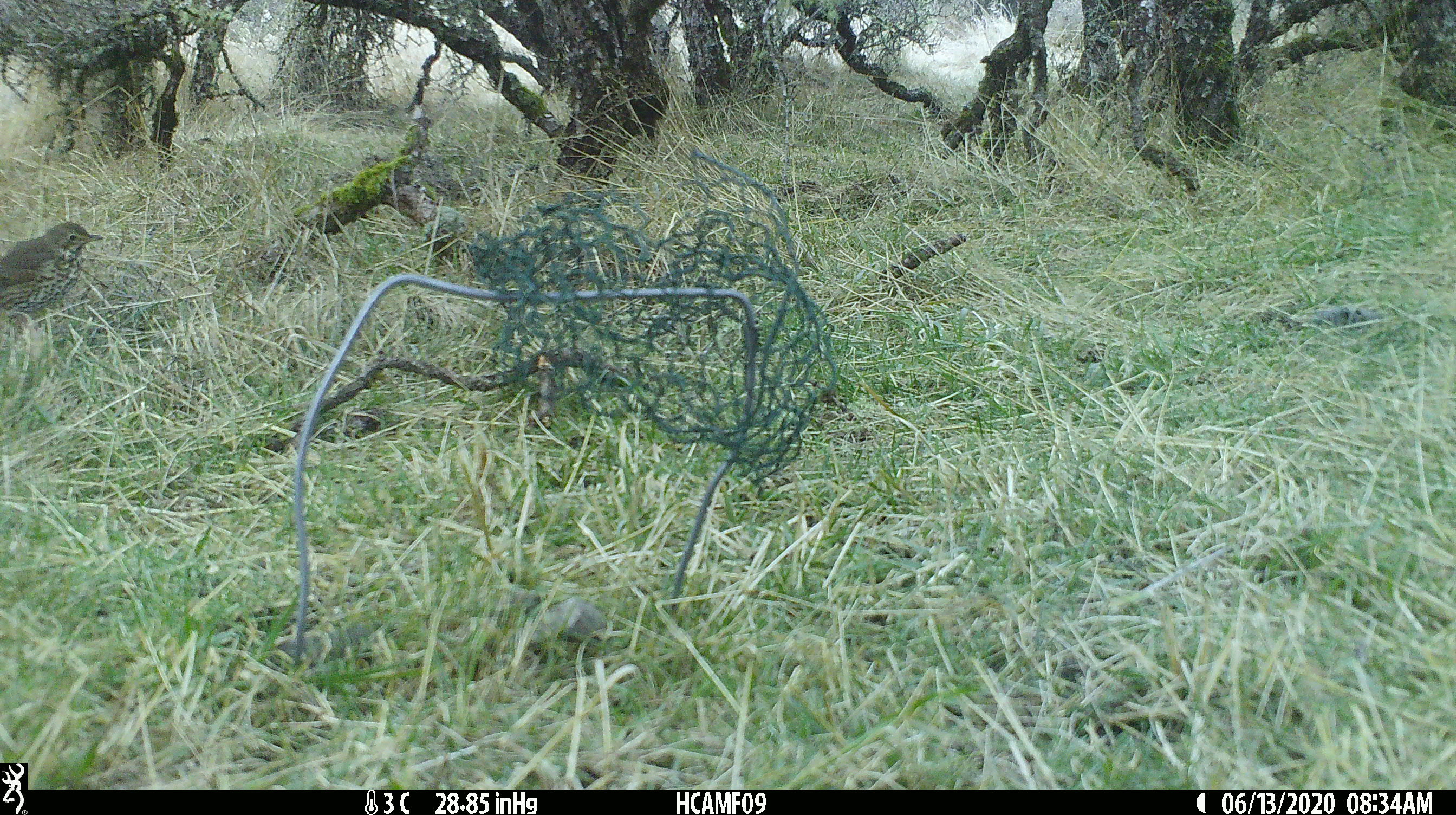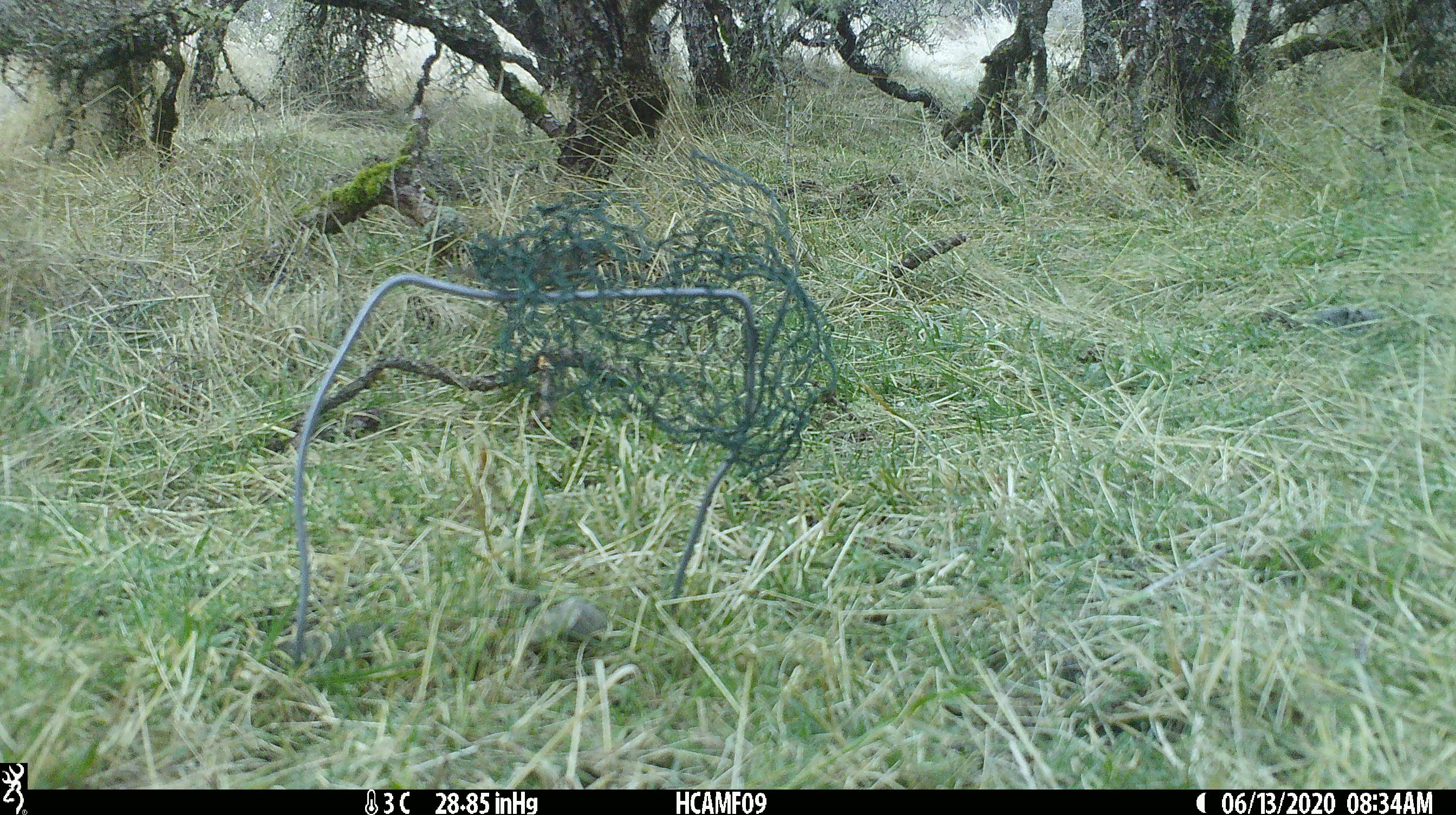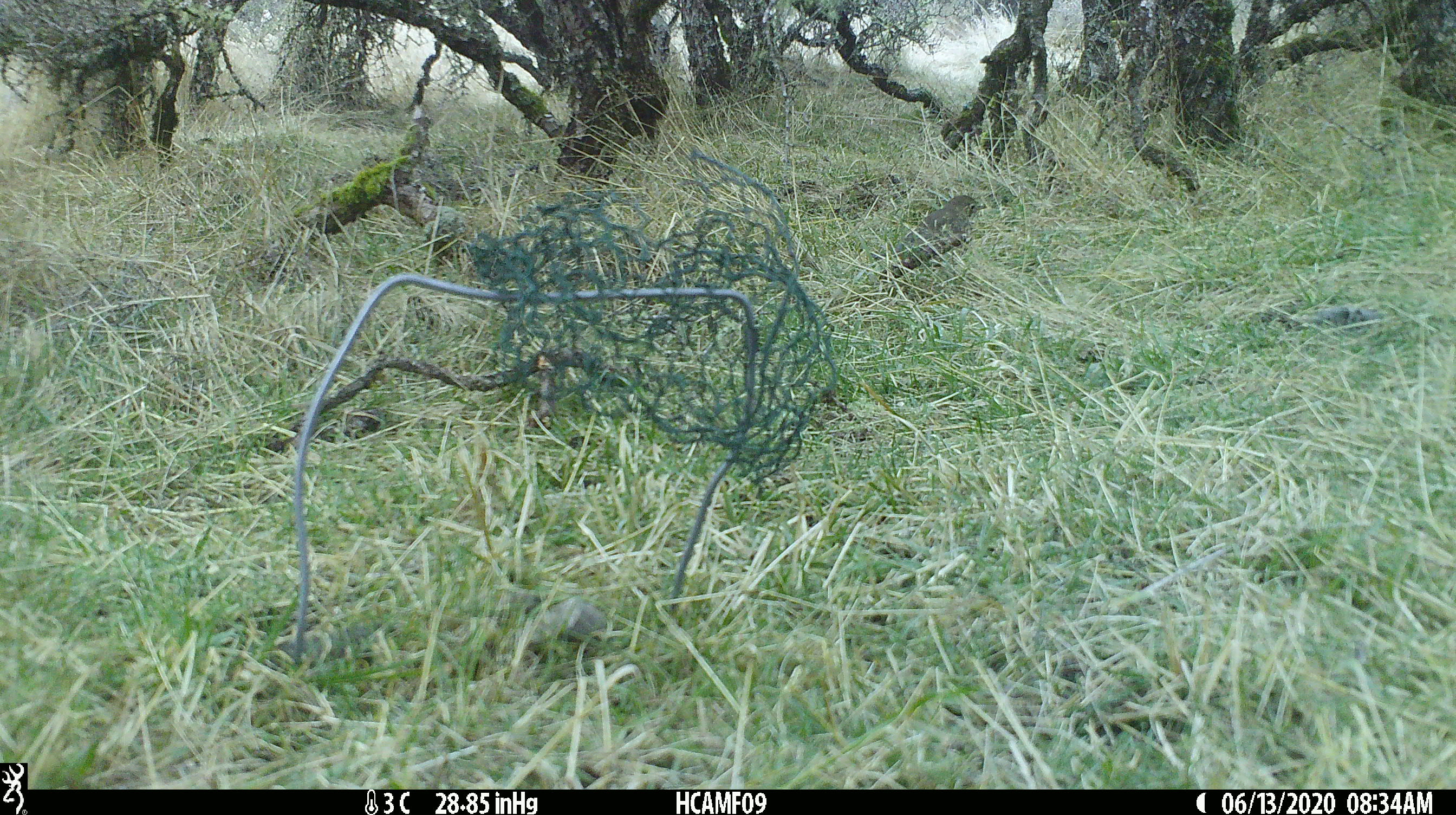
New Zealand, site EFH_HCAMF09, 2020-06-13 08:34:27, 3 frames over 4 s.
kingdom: Animalia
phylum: Chordata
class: Aves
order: Passeriformes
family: Turdidae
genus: Turdus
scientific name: Turdus philomelos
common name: song thrush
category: thrush